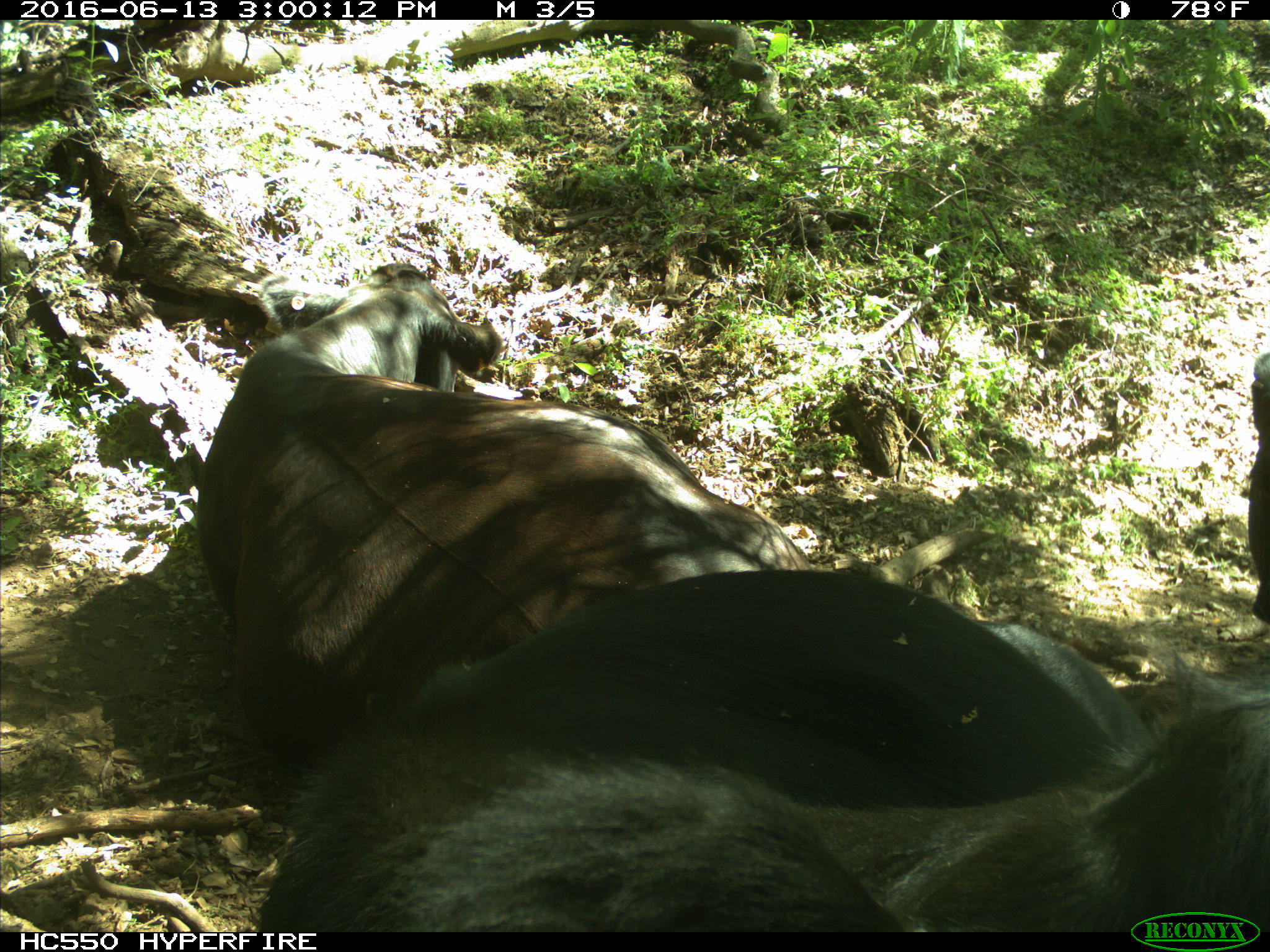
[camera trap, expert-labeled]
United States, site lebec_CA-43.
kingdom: Animalia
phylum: Chordata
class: Mammalia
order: Artiodactyla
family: Bovidae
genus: Bos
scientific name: Bos taurus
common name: domestic cow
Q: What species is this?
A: Bos taurus (domestic cow).